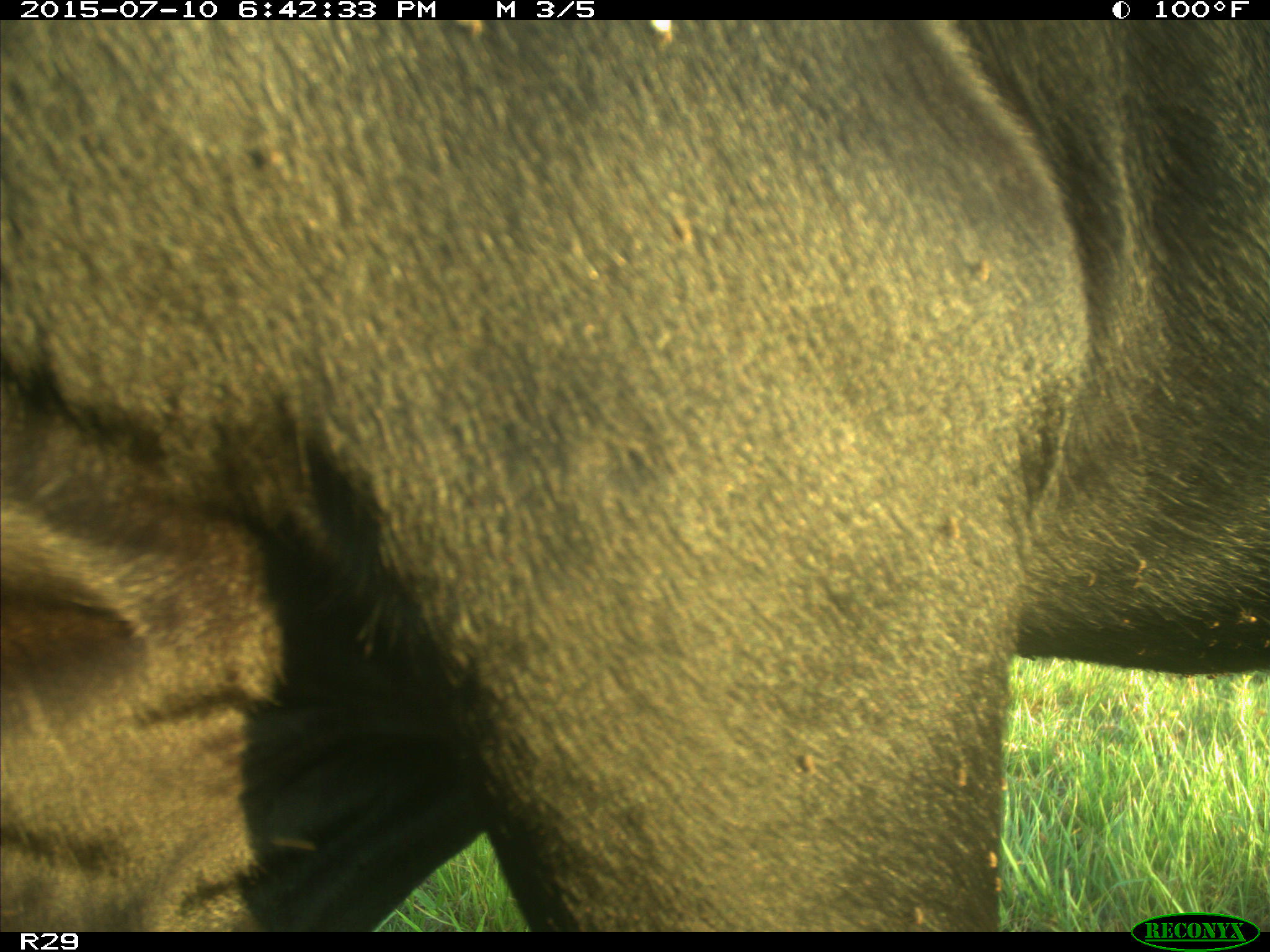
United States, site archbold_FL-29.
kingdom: Animalia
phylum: Chordata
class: Mammalia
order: Artiodactyla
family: Bovidae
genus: Bos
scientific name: Bos taurus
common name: domestic cow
Bos taurus (domestic cow).